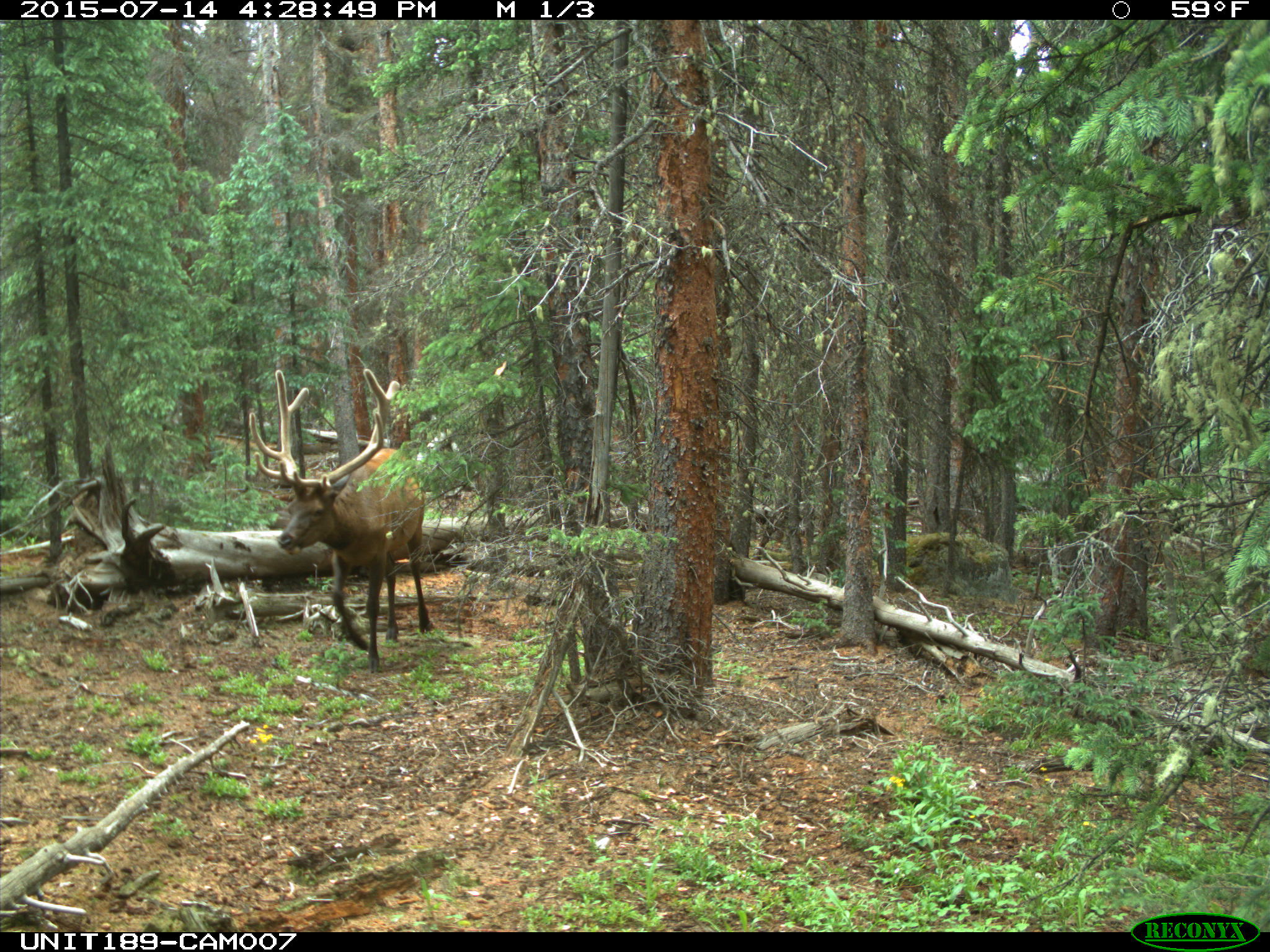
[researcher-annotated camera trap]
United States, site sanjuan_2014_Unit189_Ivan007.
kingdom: Animalia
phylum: Chordata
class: Mammalia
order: Artiodactyla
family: Cervidae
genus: Cervus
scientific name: Cervus elaphus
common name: red deer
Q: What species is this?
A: Cervus elaphus (red deer).